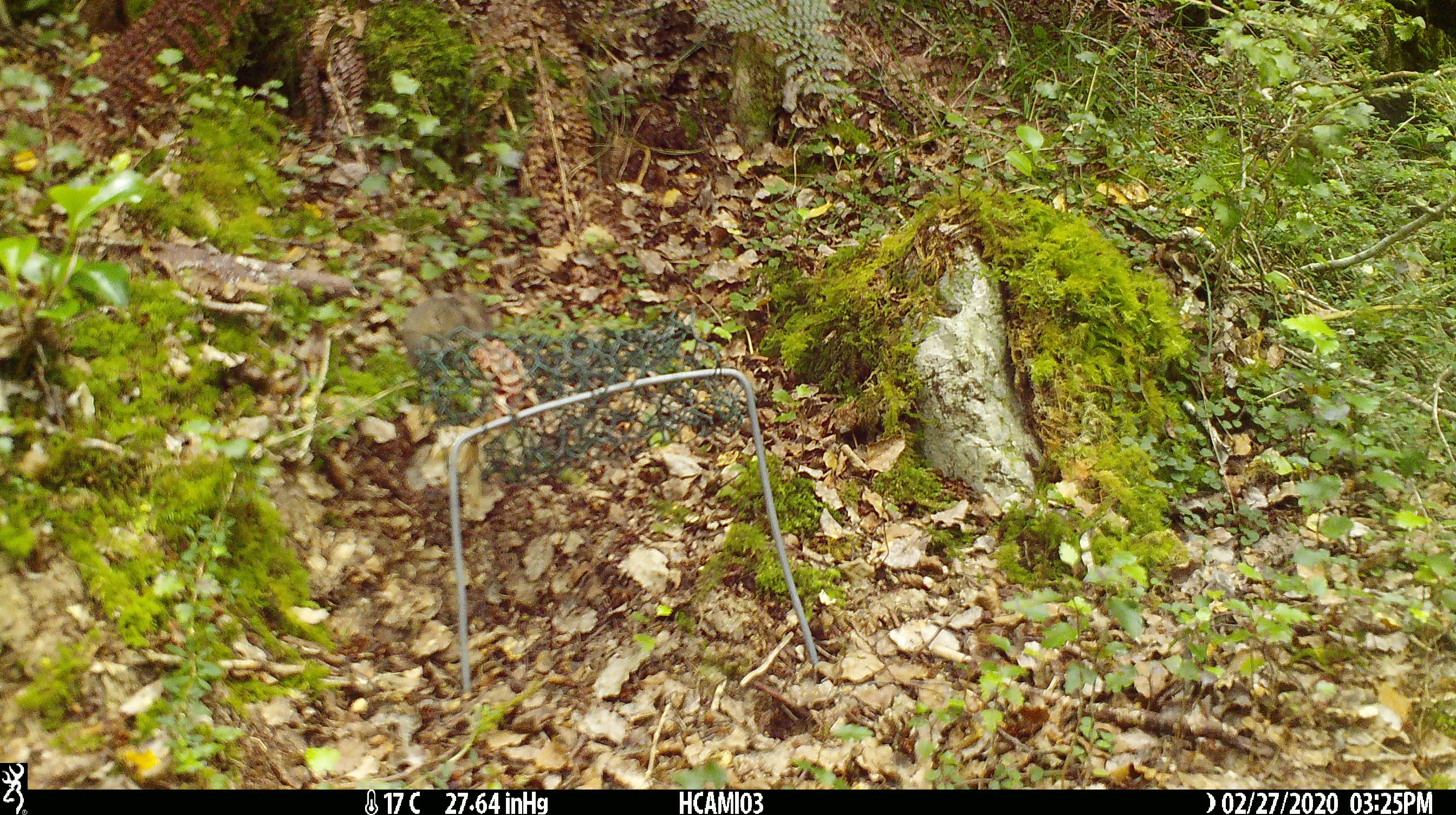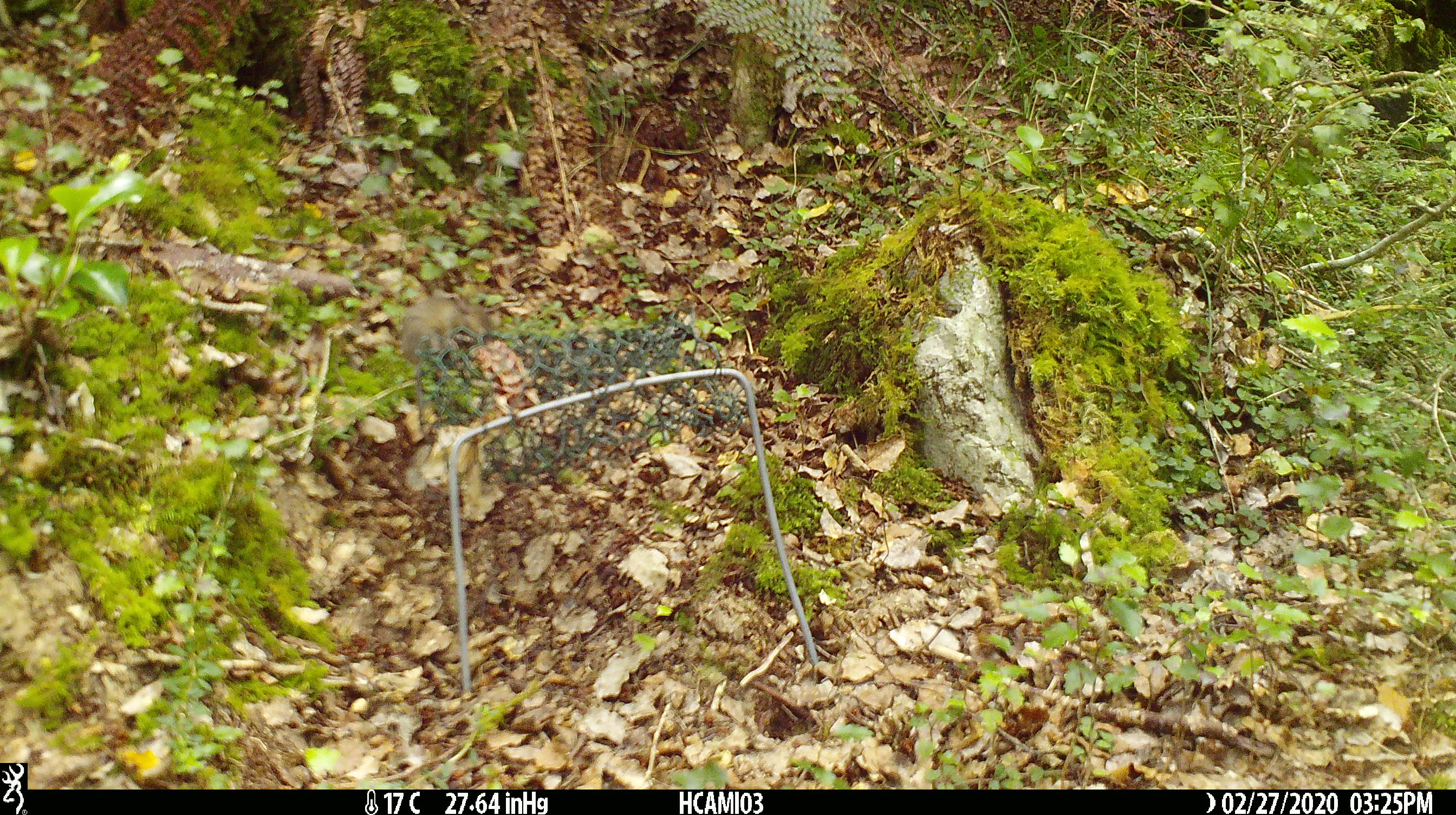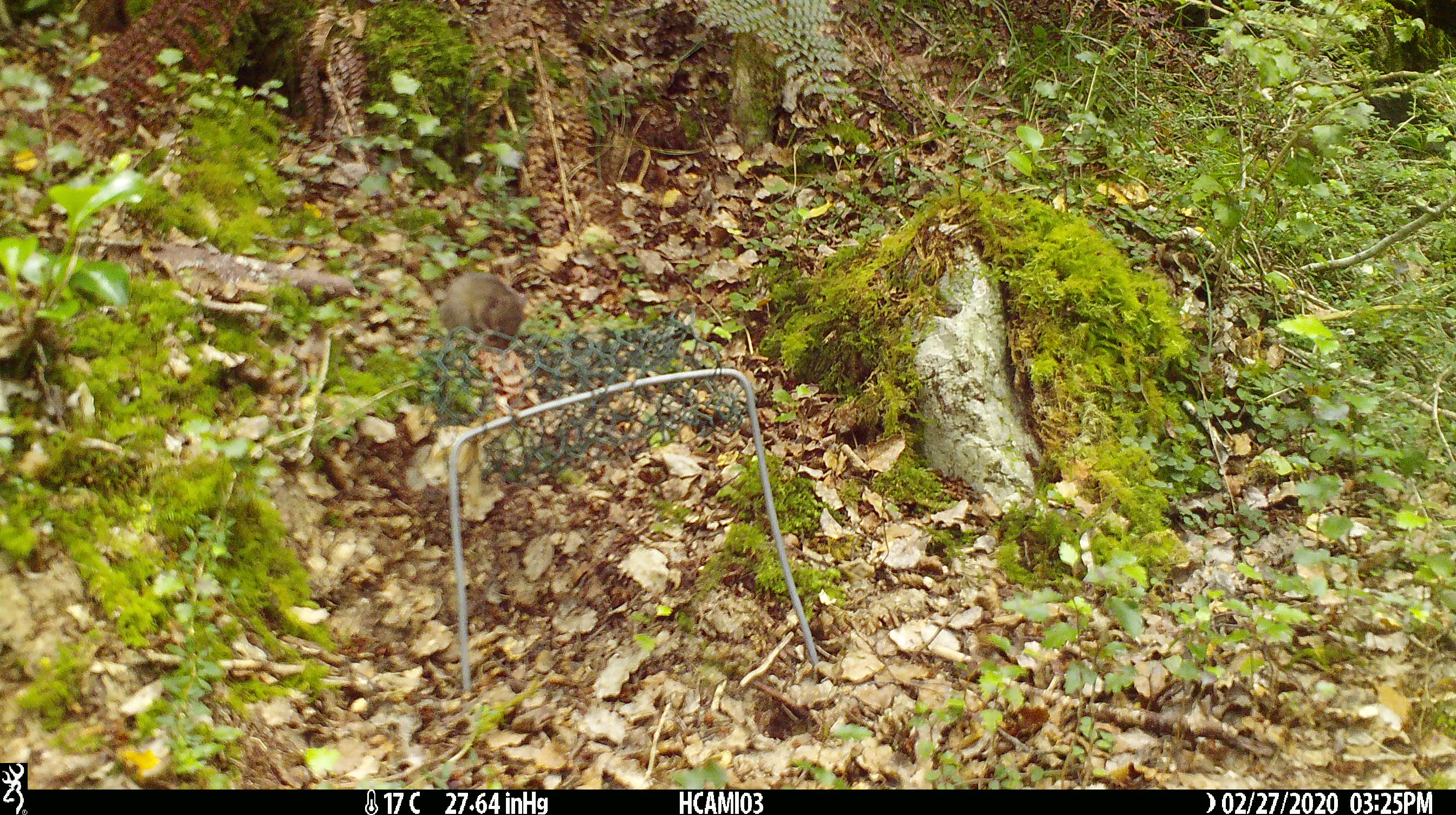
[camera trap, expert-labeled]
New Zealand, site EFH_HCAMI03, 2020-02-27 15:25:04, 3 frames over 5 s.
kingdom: Animalia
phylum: Chordata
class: Mammalia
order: Rodentia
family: Muridae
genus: Mus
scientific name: Mus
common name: mouse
Mouse (Mus).